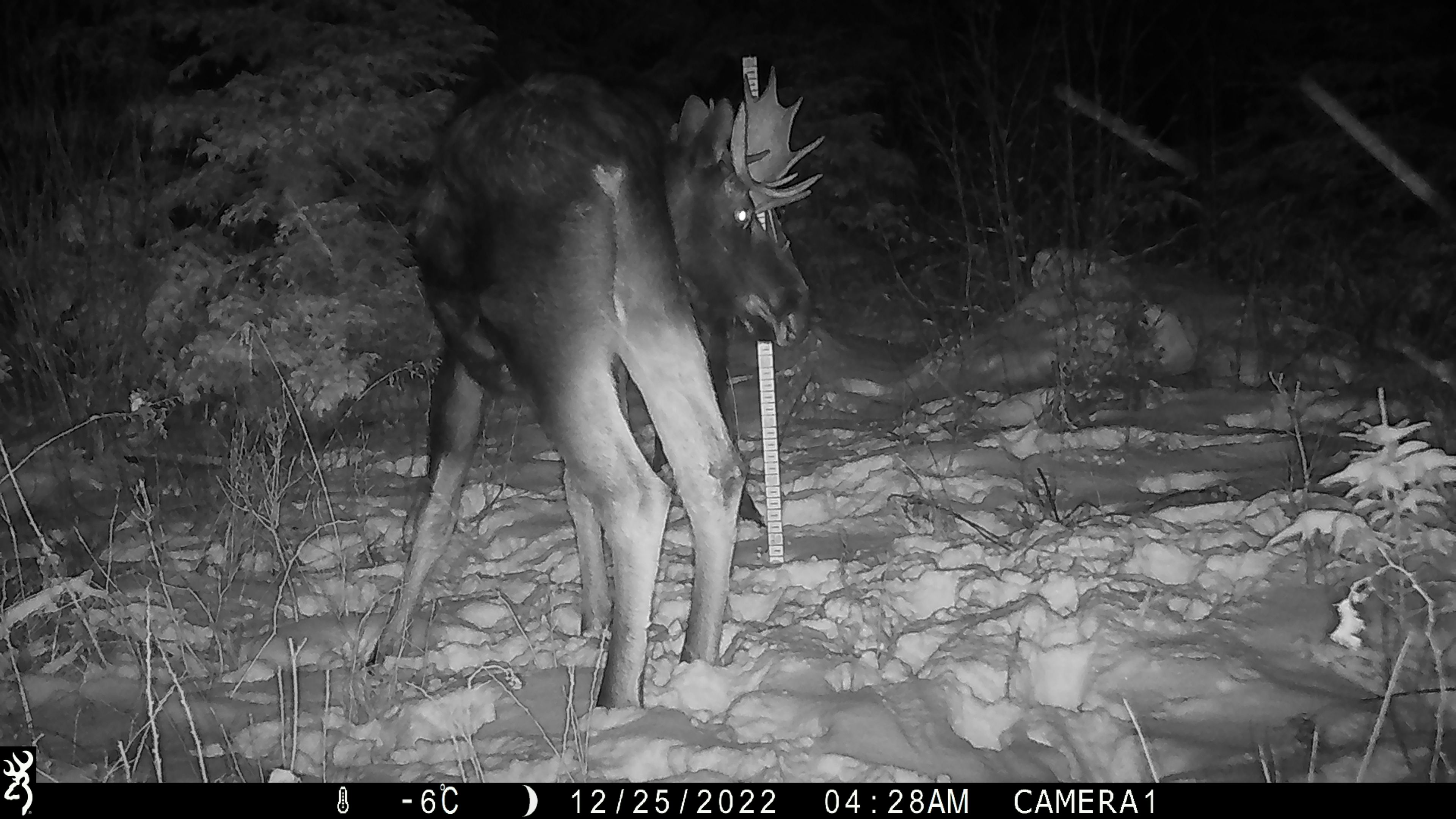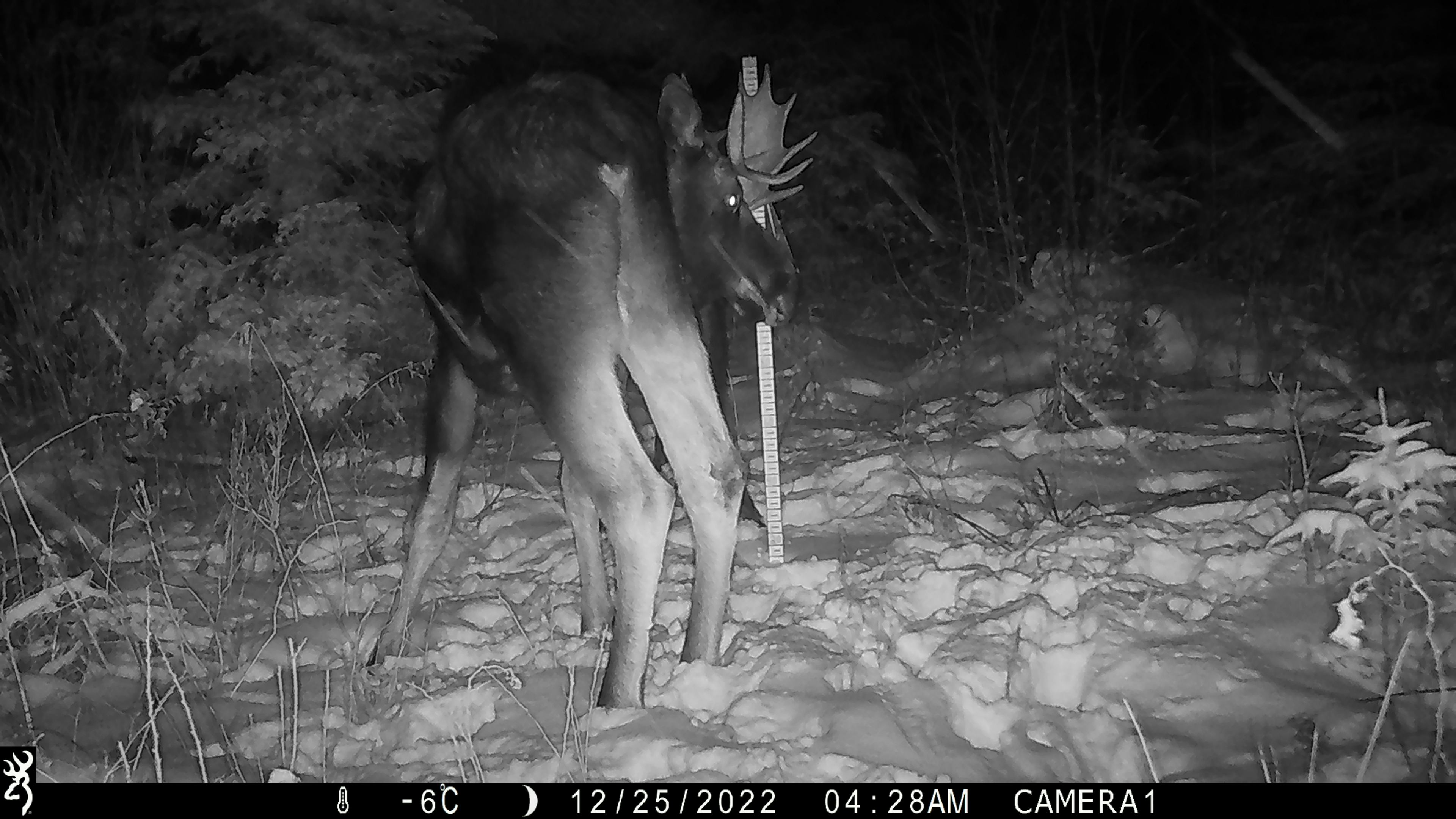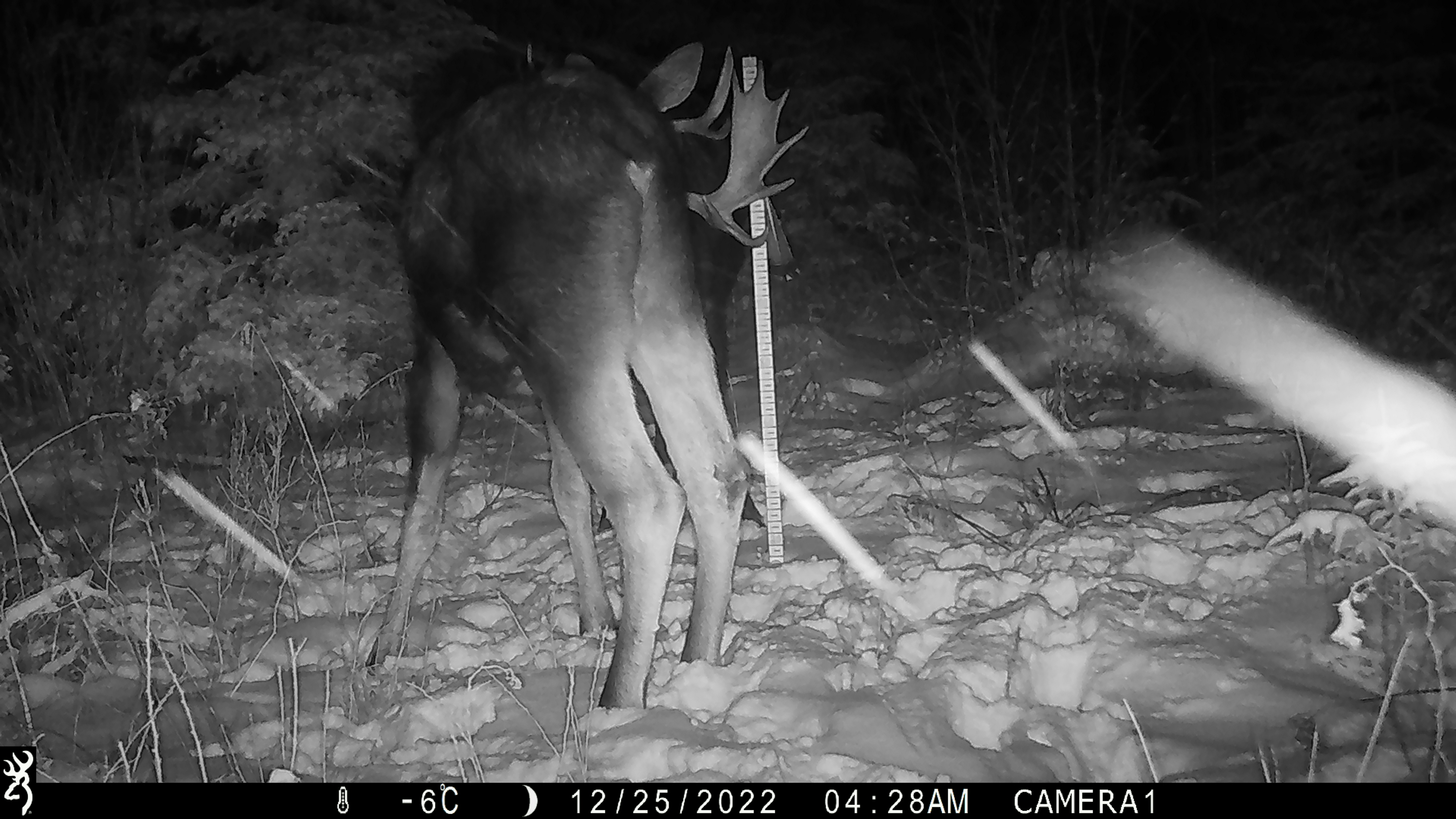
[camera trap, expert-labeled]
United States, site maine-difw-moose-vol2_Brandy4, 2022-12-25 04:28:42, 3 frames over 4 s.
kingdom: Animalia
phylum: Chordata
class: Mammalia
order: Artiodactyla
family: Cervidae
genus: Alces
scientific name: Alces alces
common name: moose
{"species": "moose (Alces alces)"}